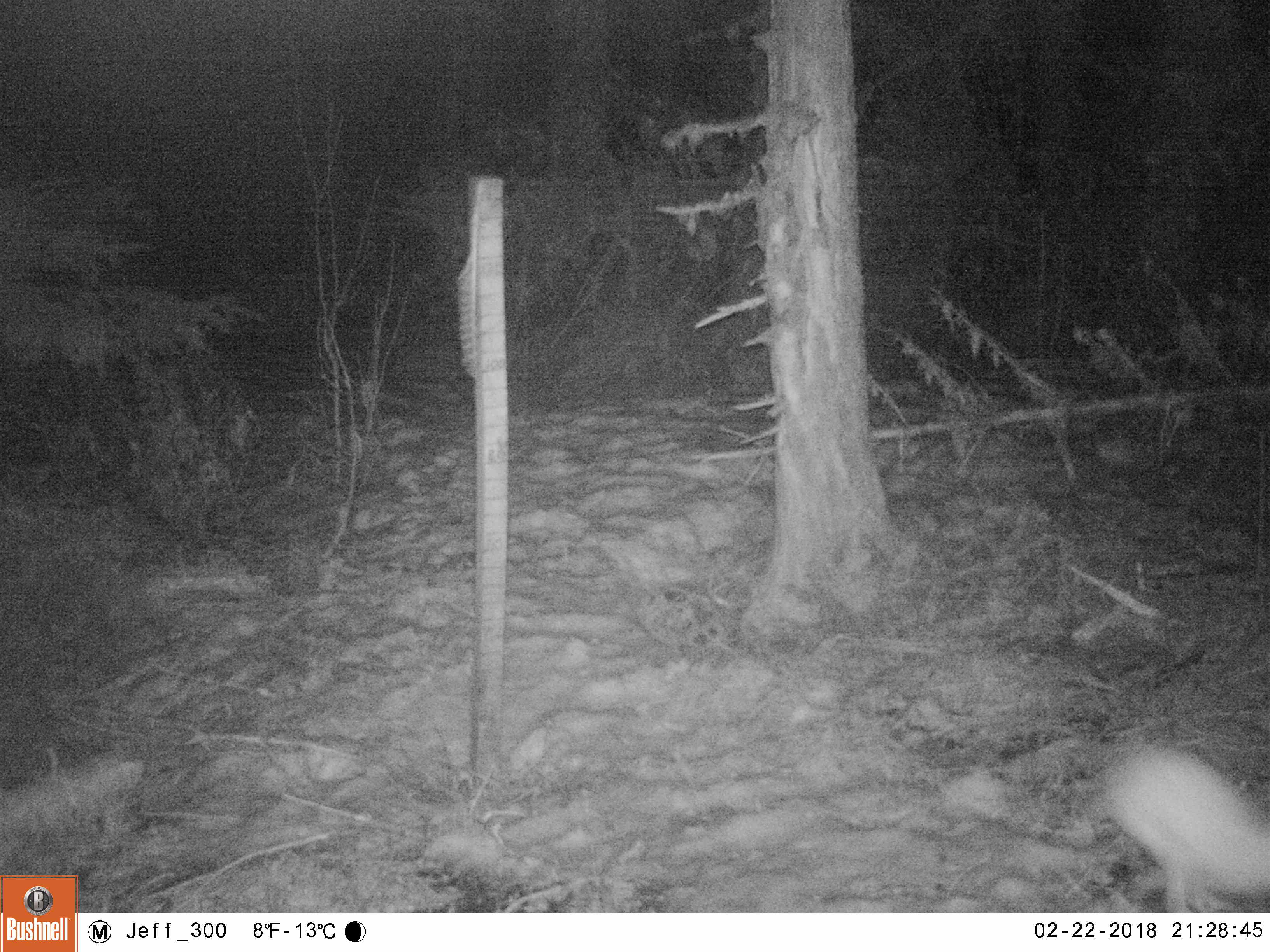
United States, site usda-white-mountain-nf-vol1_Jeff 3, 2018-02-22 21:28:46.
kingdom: Animalia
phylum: Chordata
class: Mammalia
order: Lagomorpha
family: Leporidae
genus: Lepus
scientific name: Lepus americanus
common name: snowshoe hare